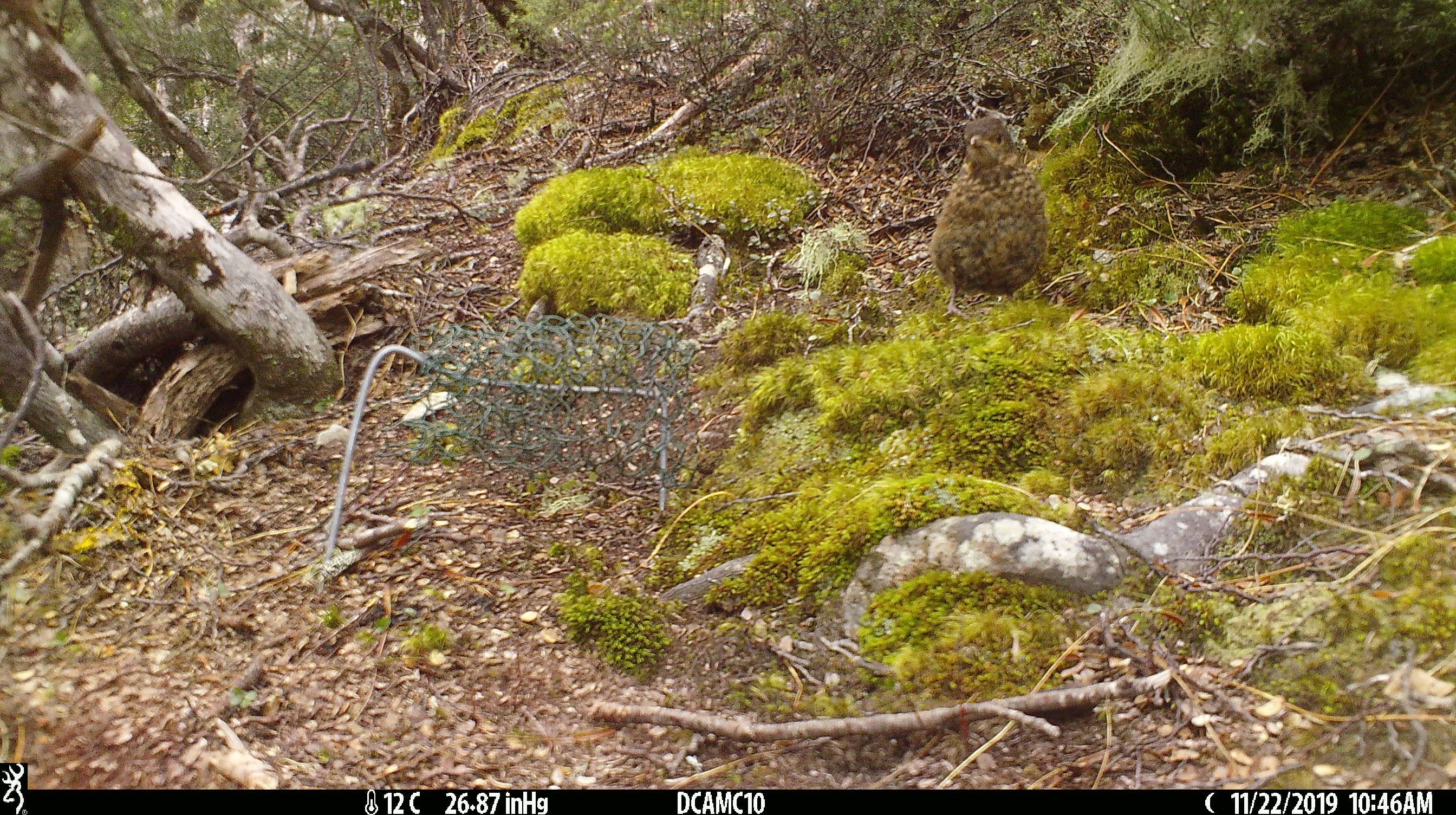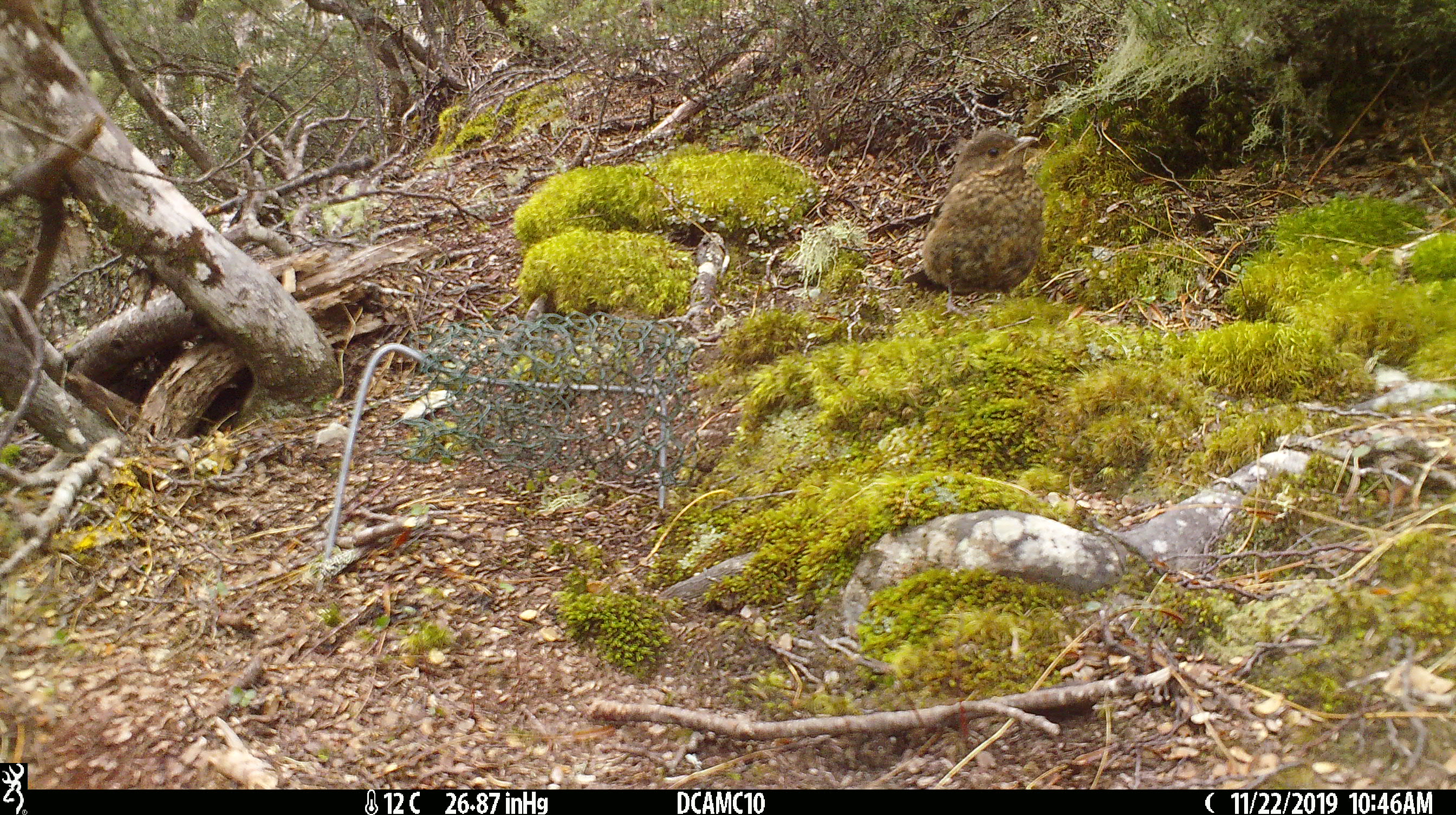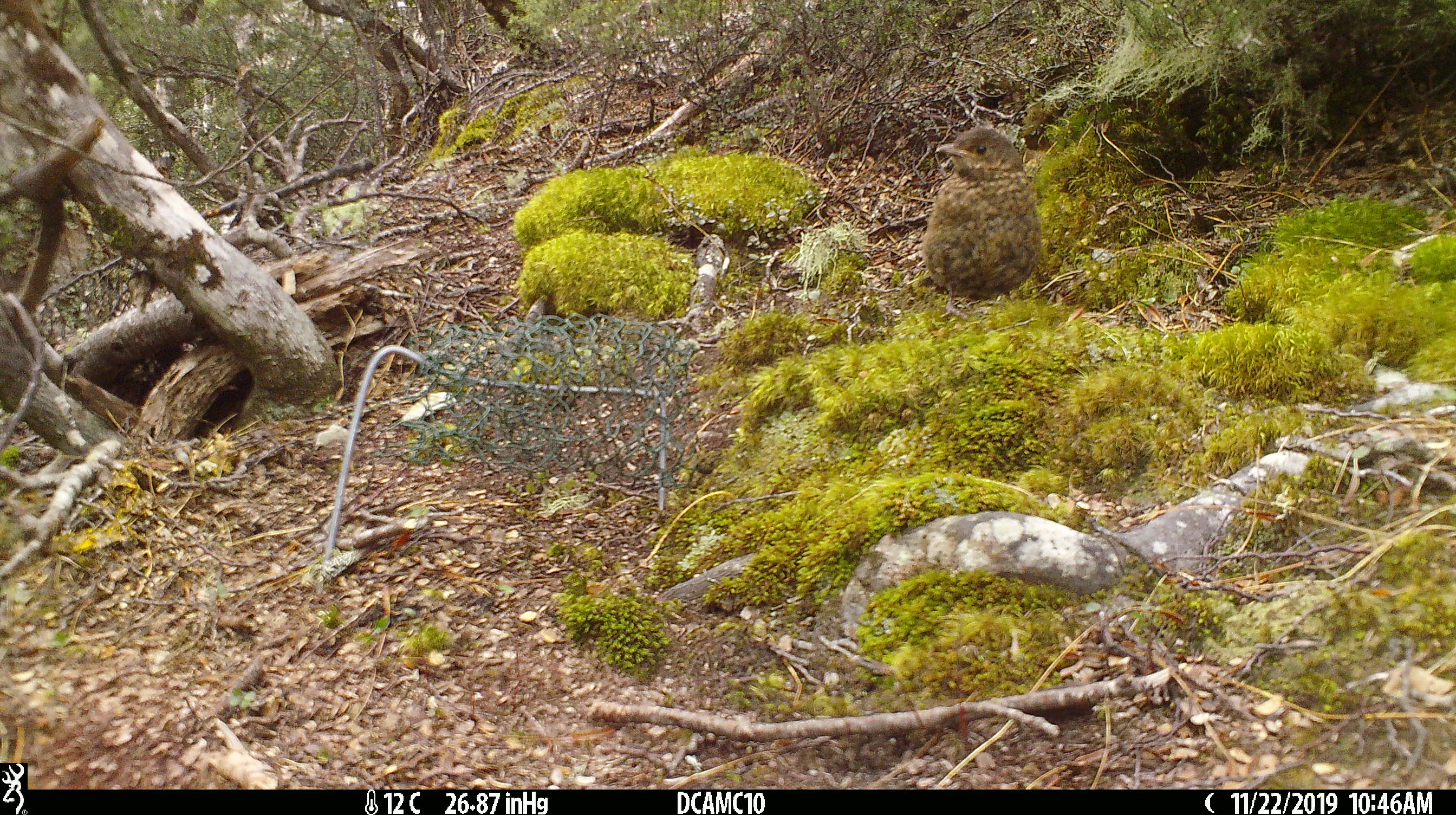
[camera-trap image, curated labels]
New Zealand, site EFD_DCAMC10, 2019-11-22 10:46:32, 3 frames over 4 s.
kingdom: Animalia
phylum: Chordata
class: Aves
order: Passeriformes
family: Turdidae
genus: Turdus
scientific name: Turdus merula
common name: eurasian blackbird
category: blackbird